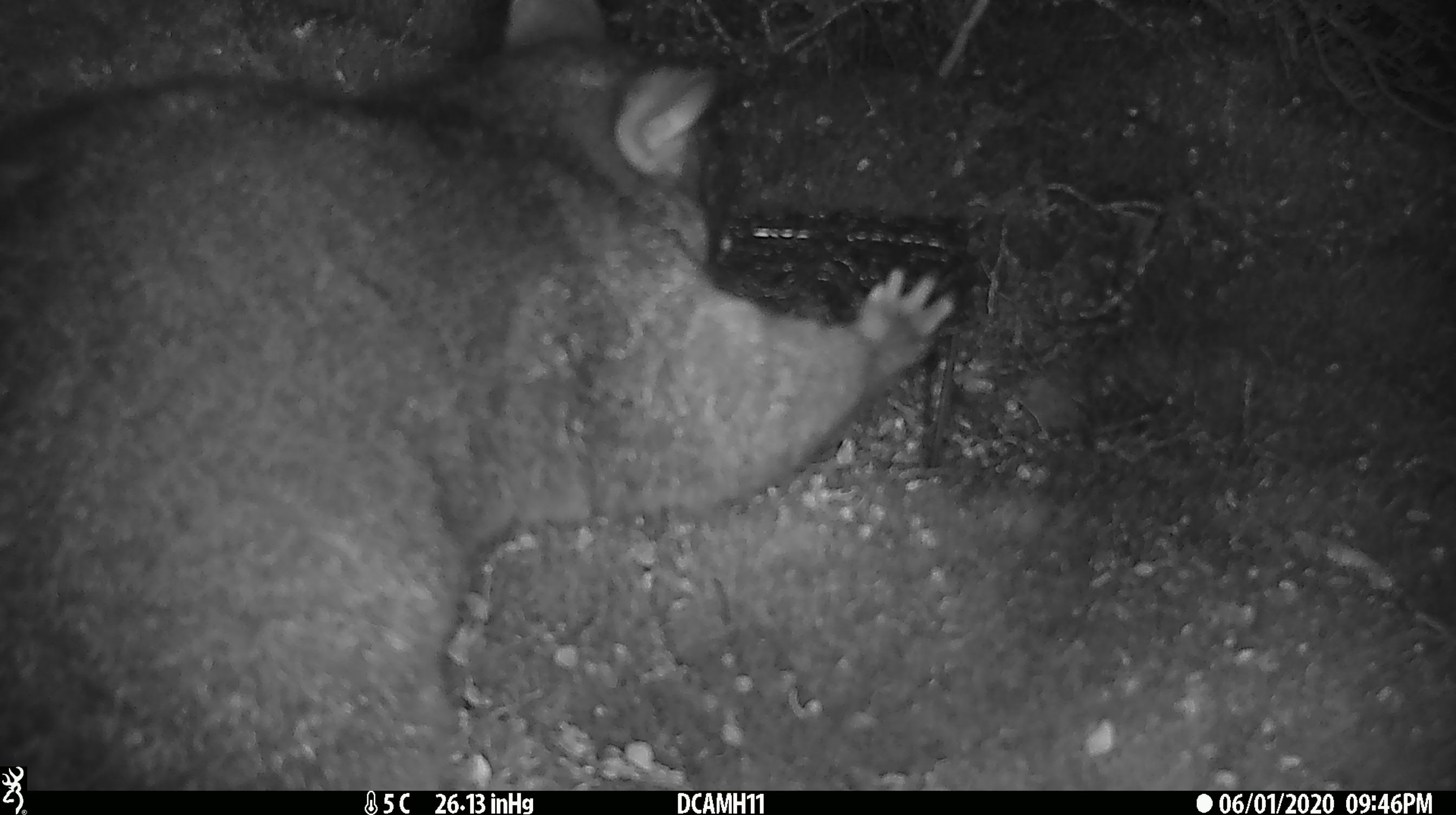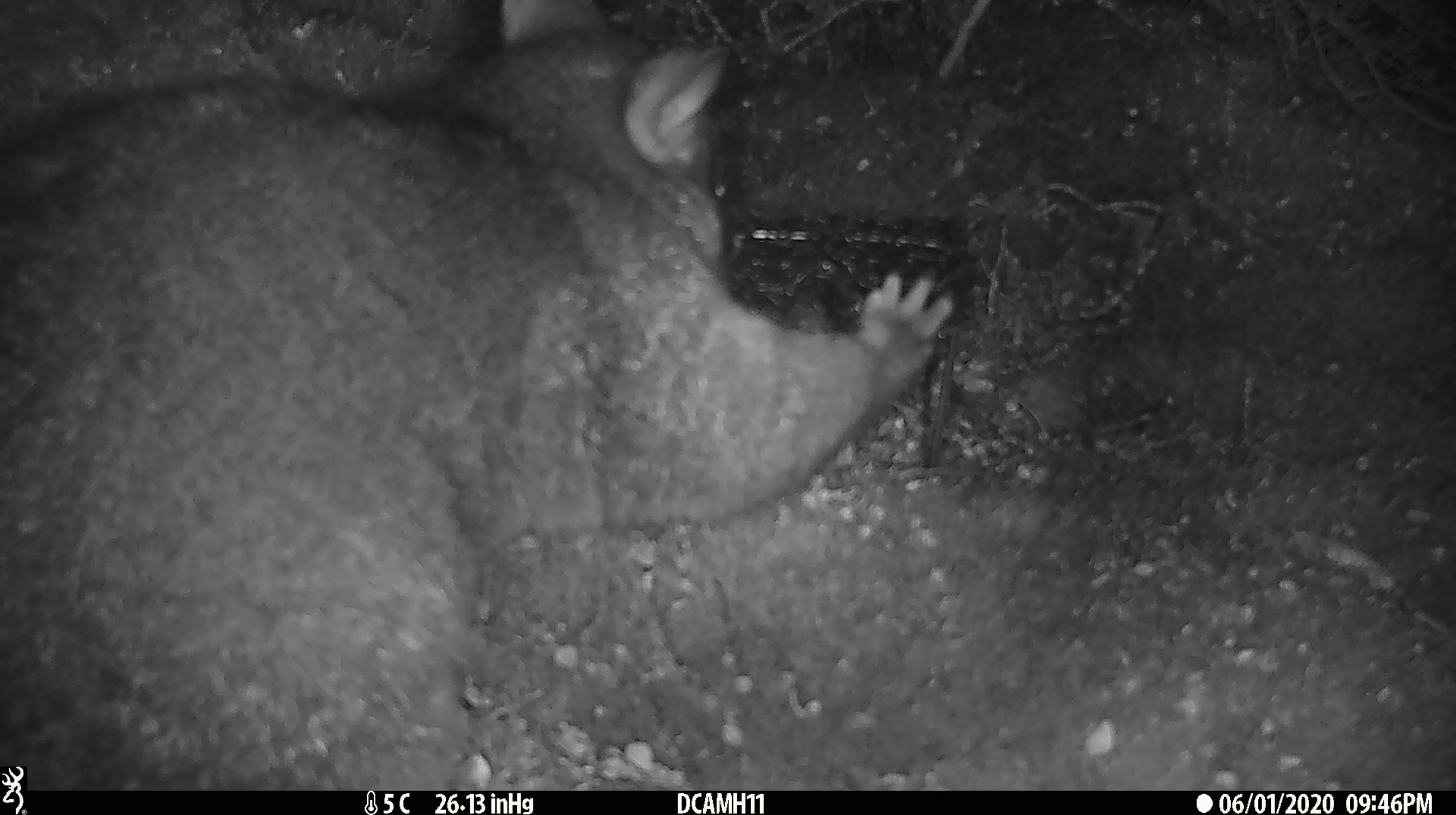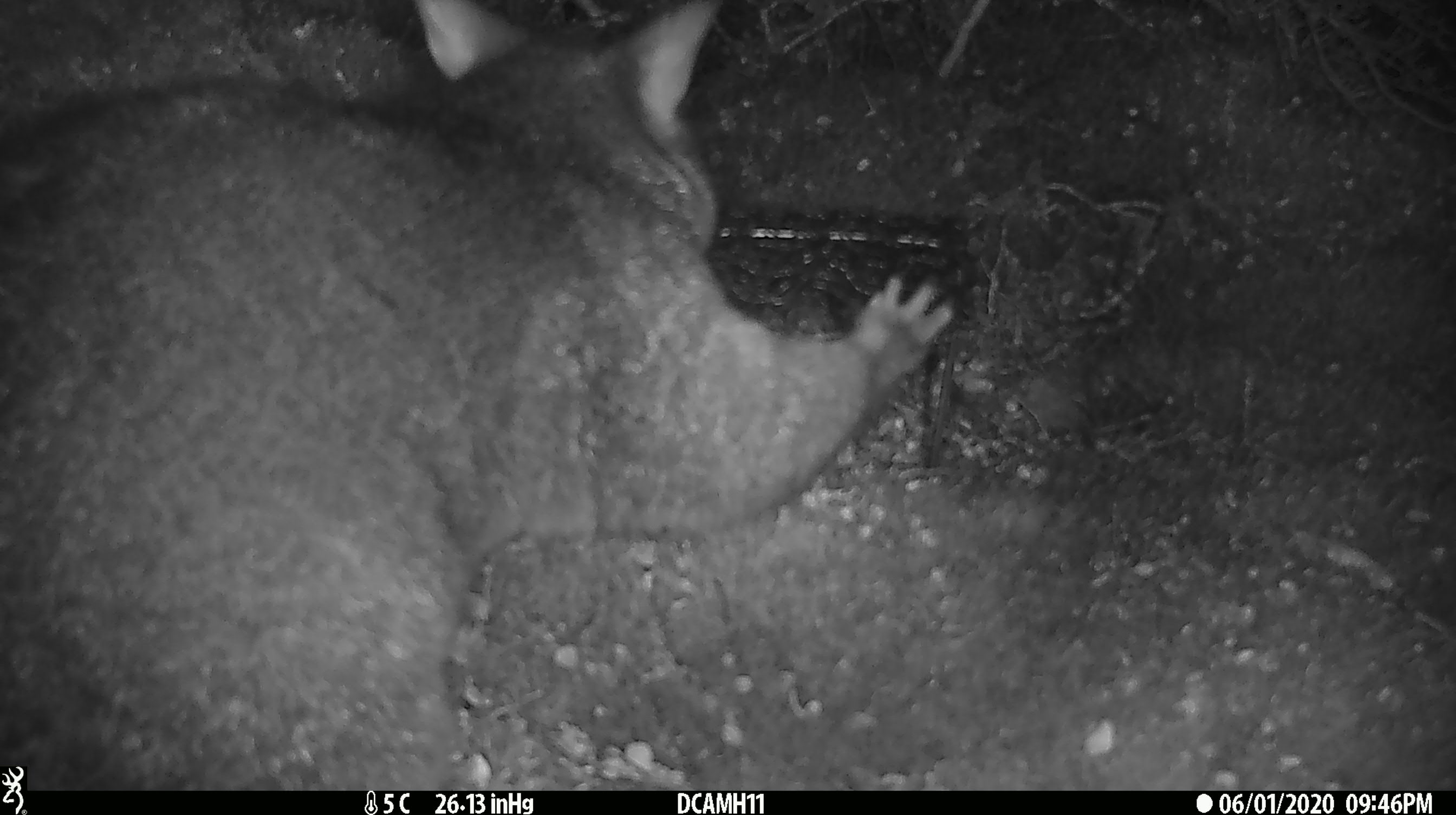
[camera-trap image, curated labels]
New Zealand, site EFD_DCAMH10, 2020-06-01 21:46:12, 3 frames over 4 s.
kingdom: Animalia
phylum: Chordata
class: Mammalia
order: Diprotodontia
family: Phalangeridae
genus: Trichosurus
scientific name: Trichosurus vulpecula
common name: common brushtail possum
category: possum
Possum (common brushtail possum) (Trichosurus vulpecula).